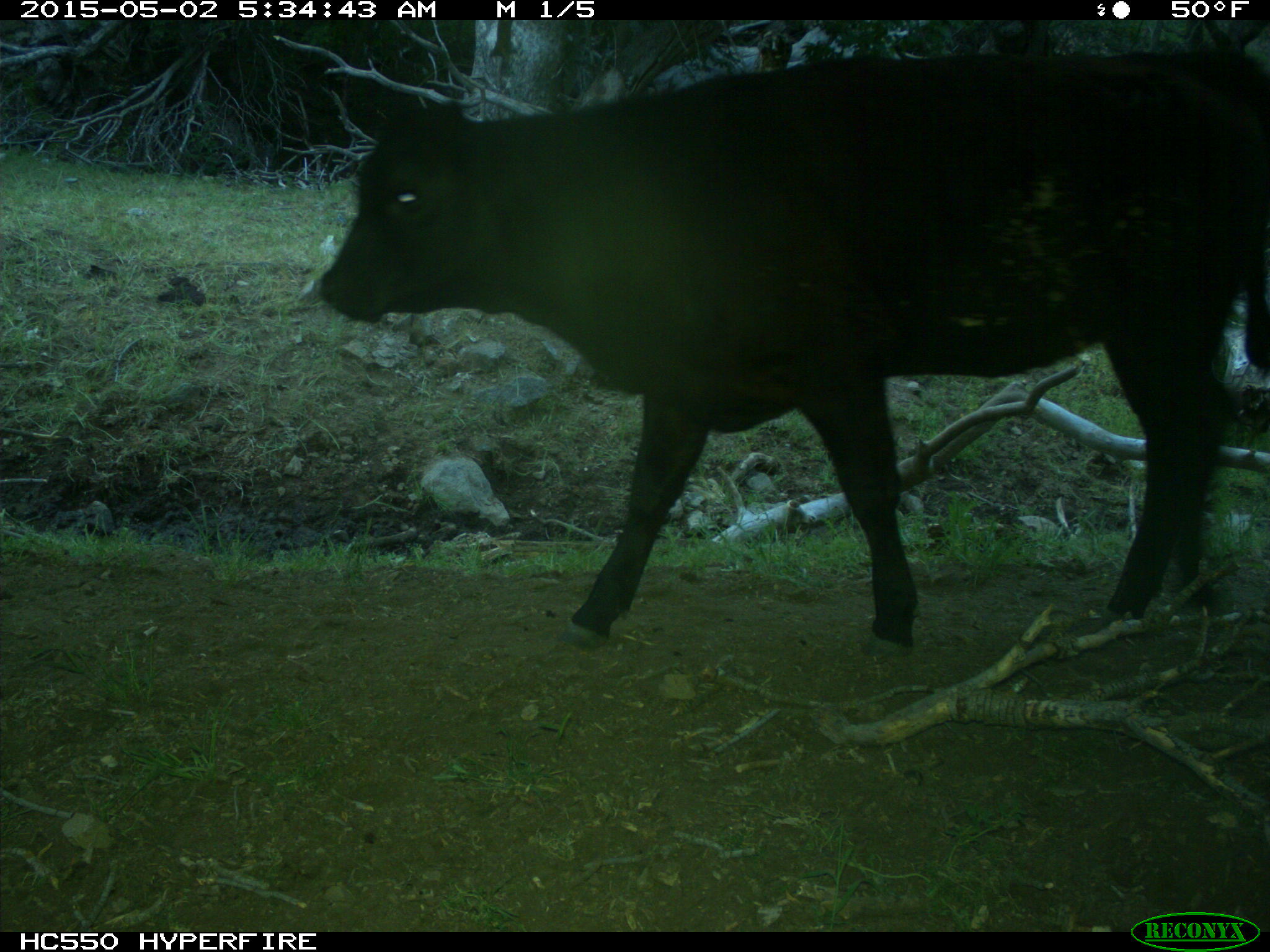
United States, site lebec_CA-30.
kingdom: Animalia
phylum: Chordata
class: Mammalia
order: Artiodactyla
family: Bovidae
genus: Bos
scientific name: Bos taurus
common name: domestic cow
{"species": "Bos taurus (domestic cow)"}